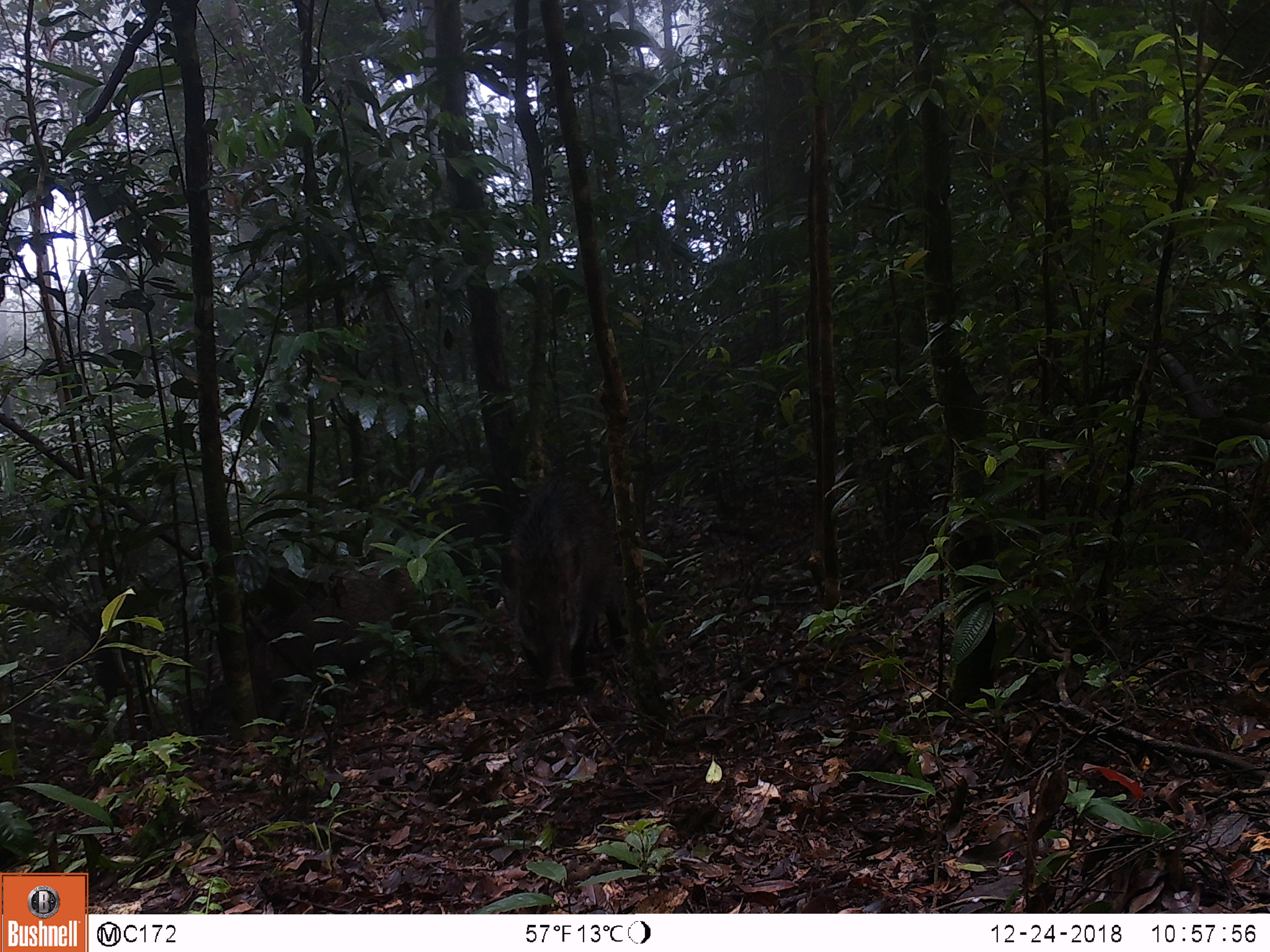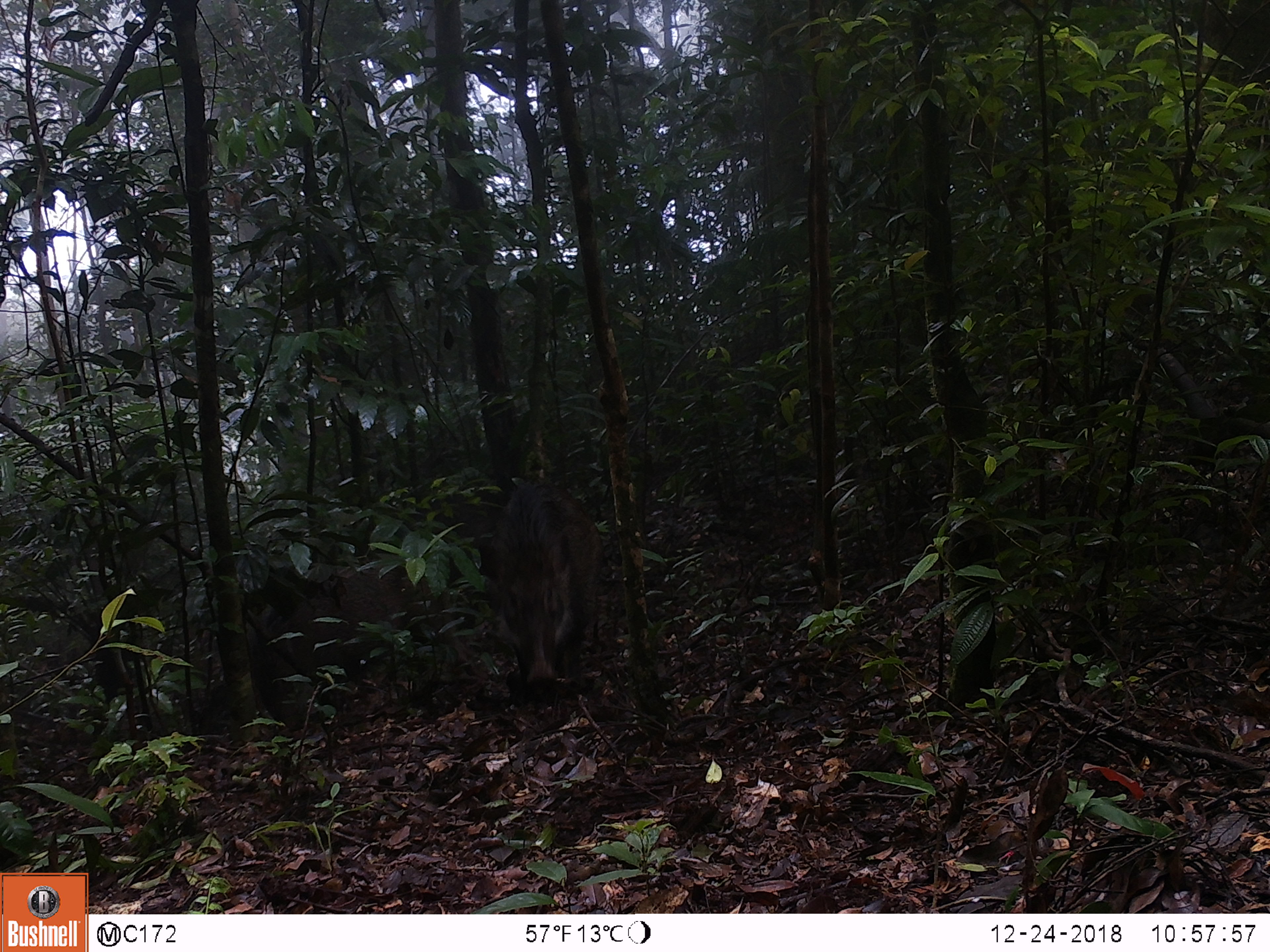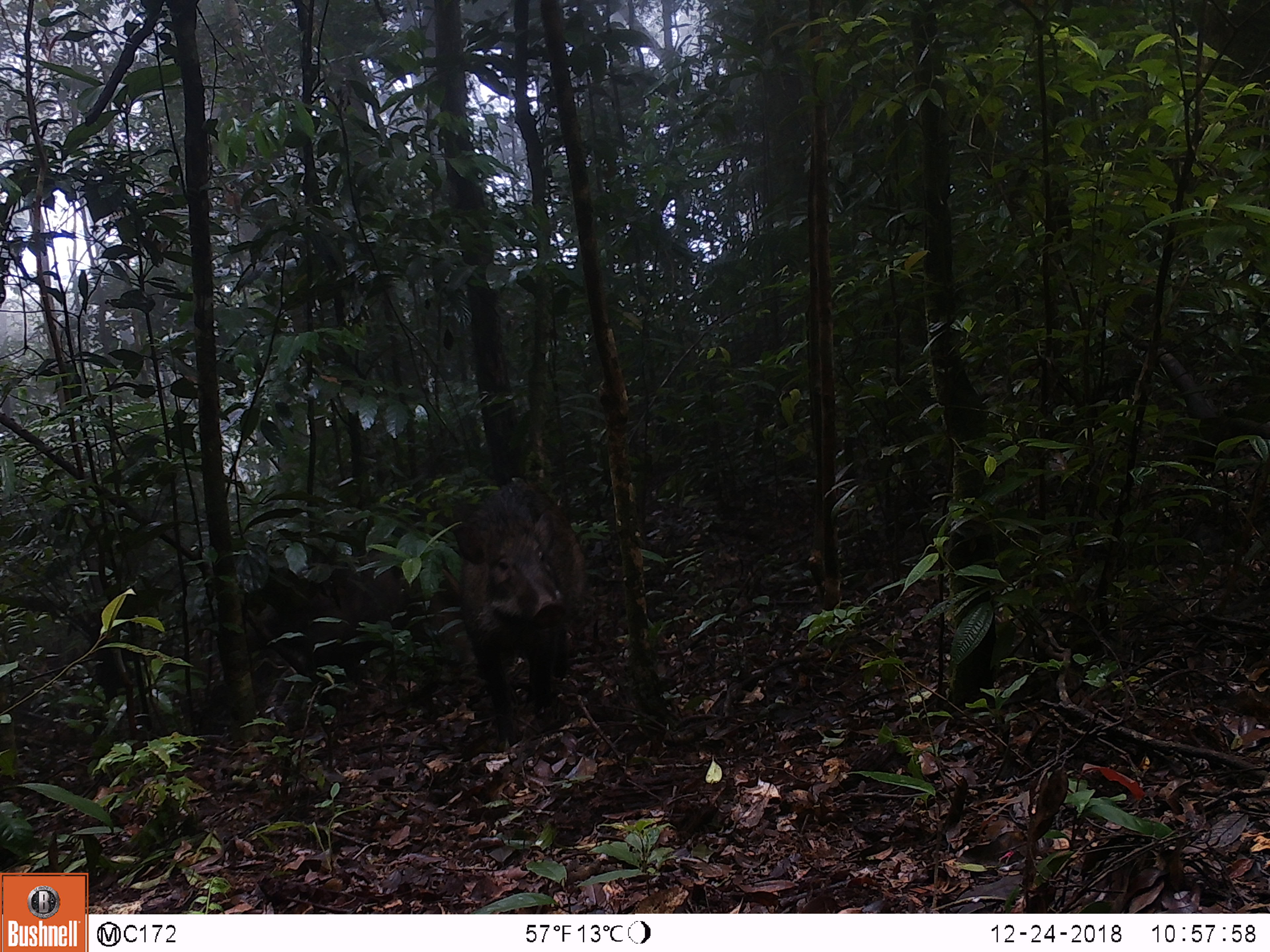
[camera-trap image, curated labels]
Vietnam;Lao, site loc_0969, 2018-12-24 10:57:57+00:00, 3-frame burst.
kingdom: Animalia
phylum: Chordata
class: Mammalia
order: Artiodactyla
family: Suidae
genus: Sus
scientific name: Sus scrofa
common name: eurasian wild pig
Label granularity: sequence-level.